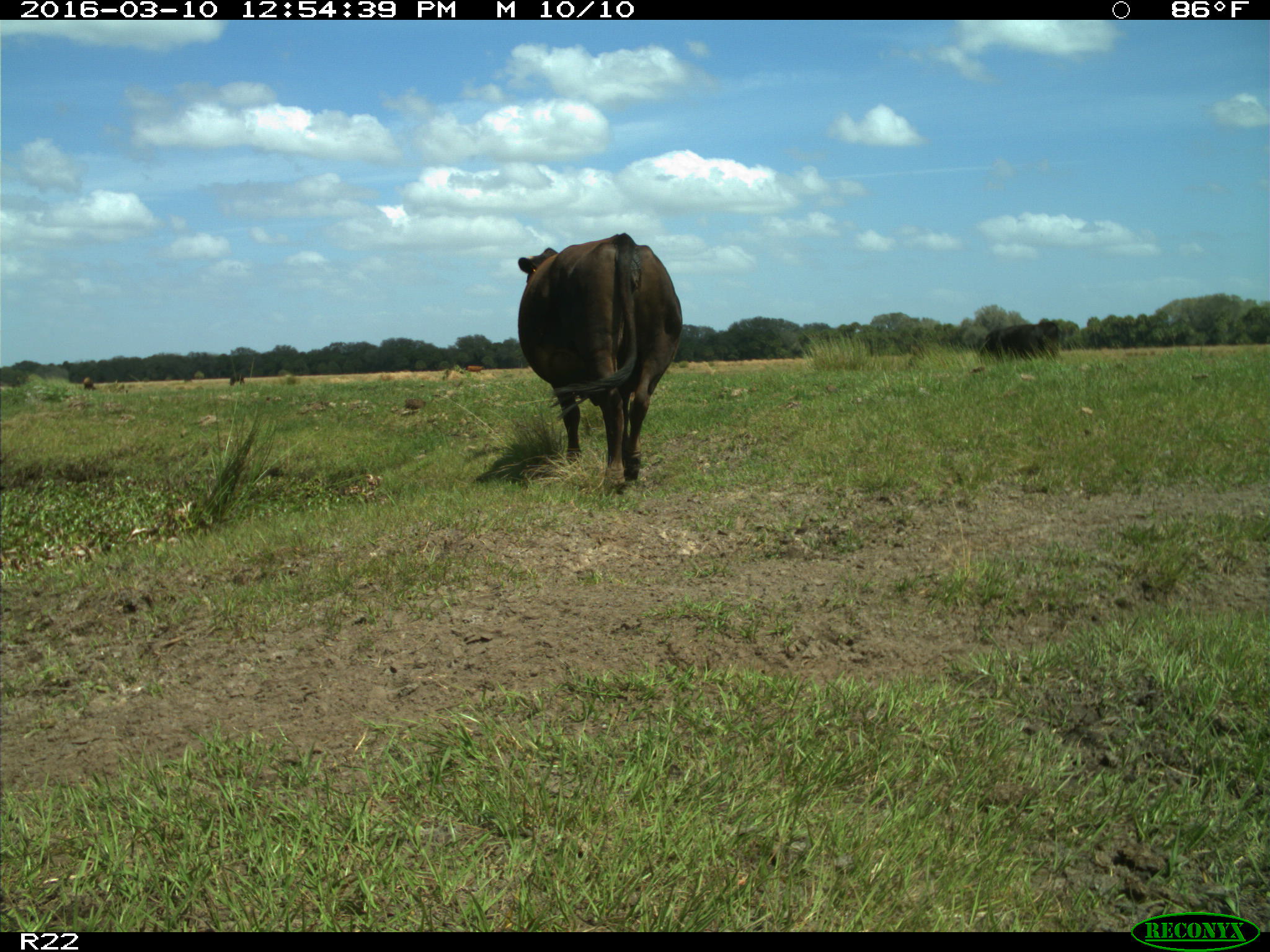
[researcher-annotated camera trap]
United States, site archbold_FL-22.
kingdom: Animalia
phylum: Chordata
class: Mammalia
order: Artiodactyla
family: Bovidae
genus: Bos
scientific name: Bos taurus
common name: domestic cow